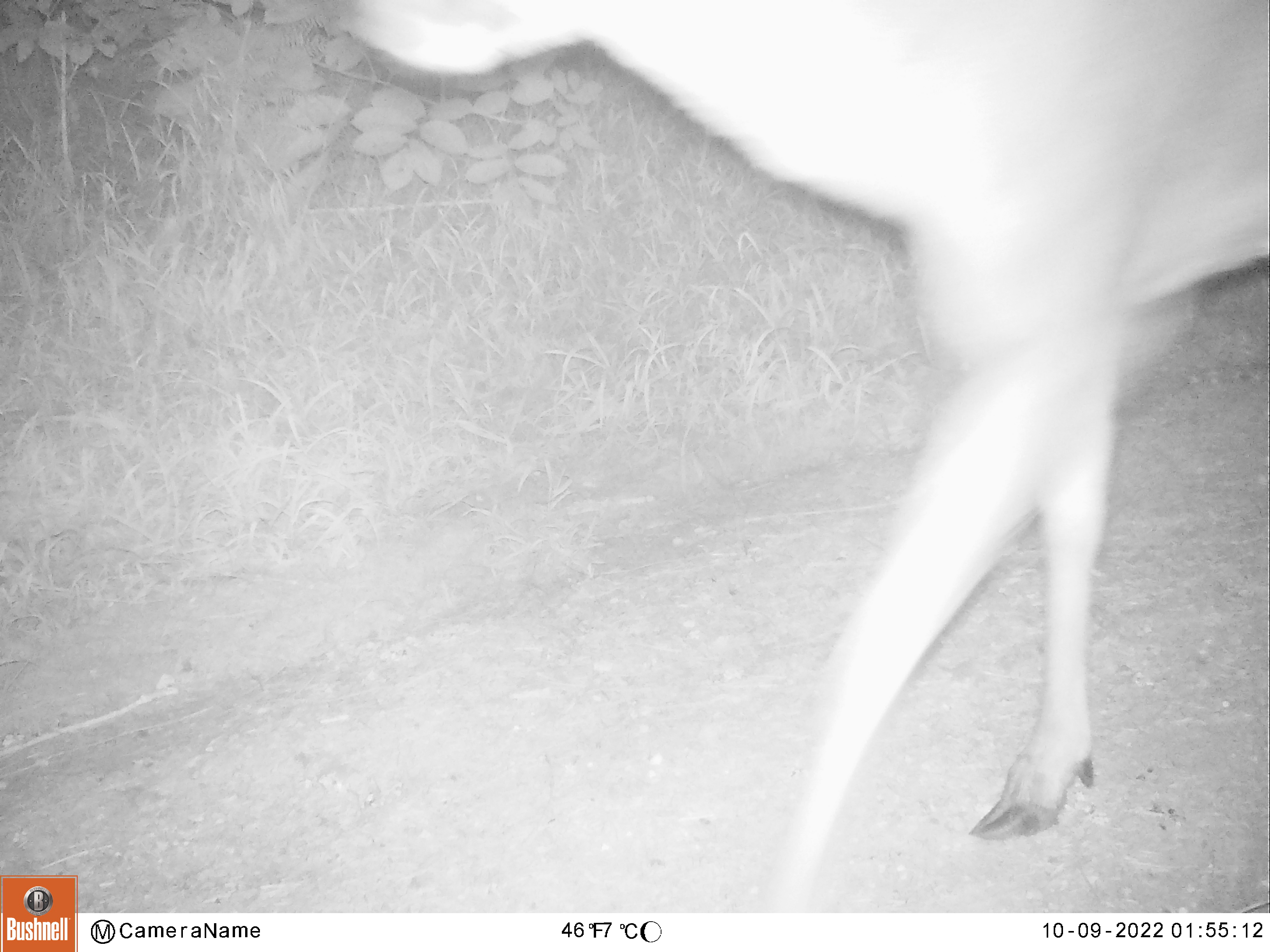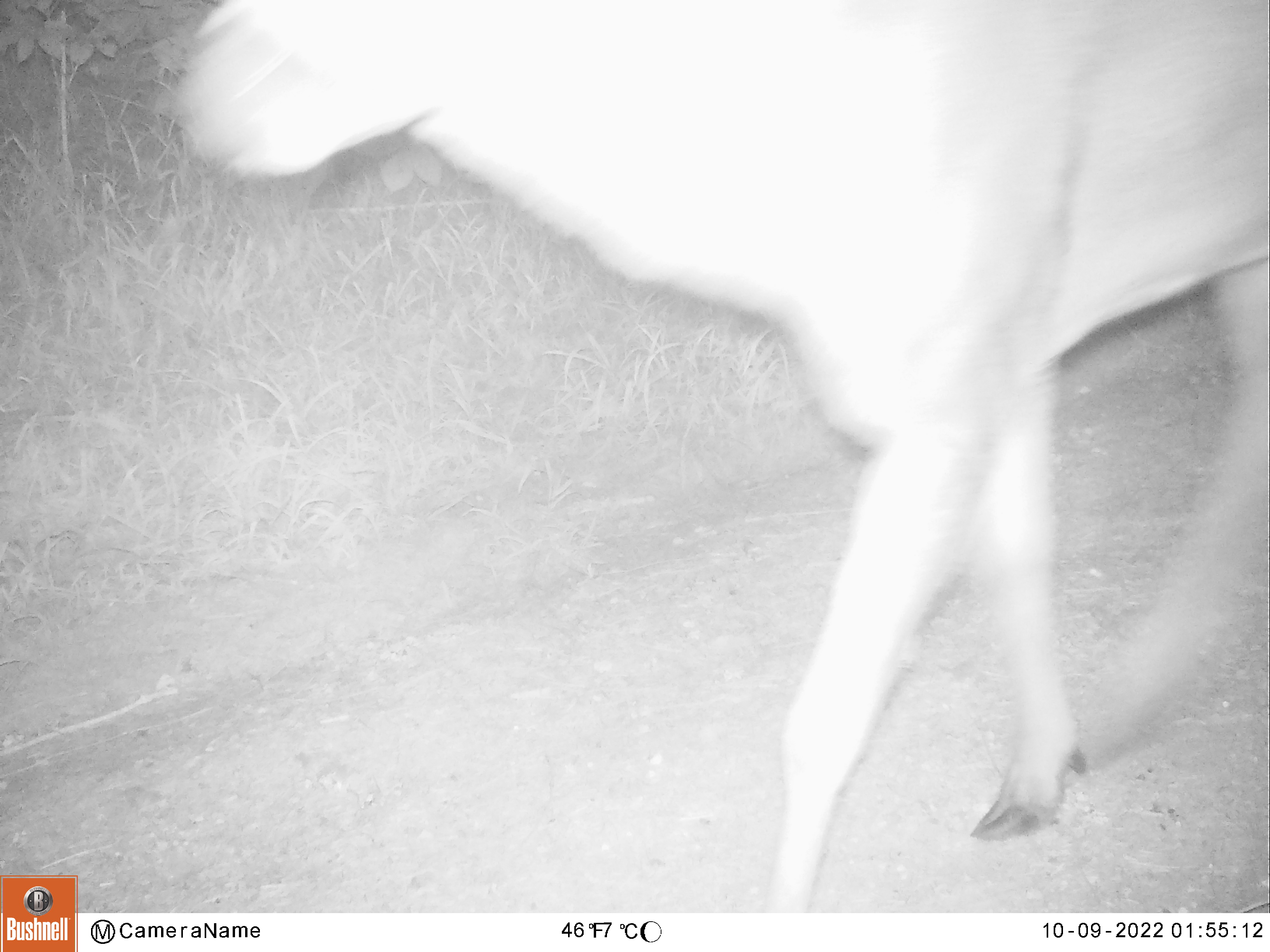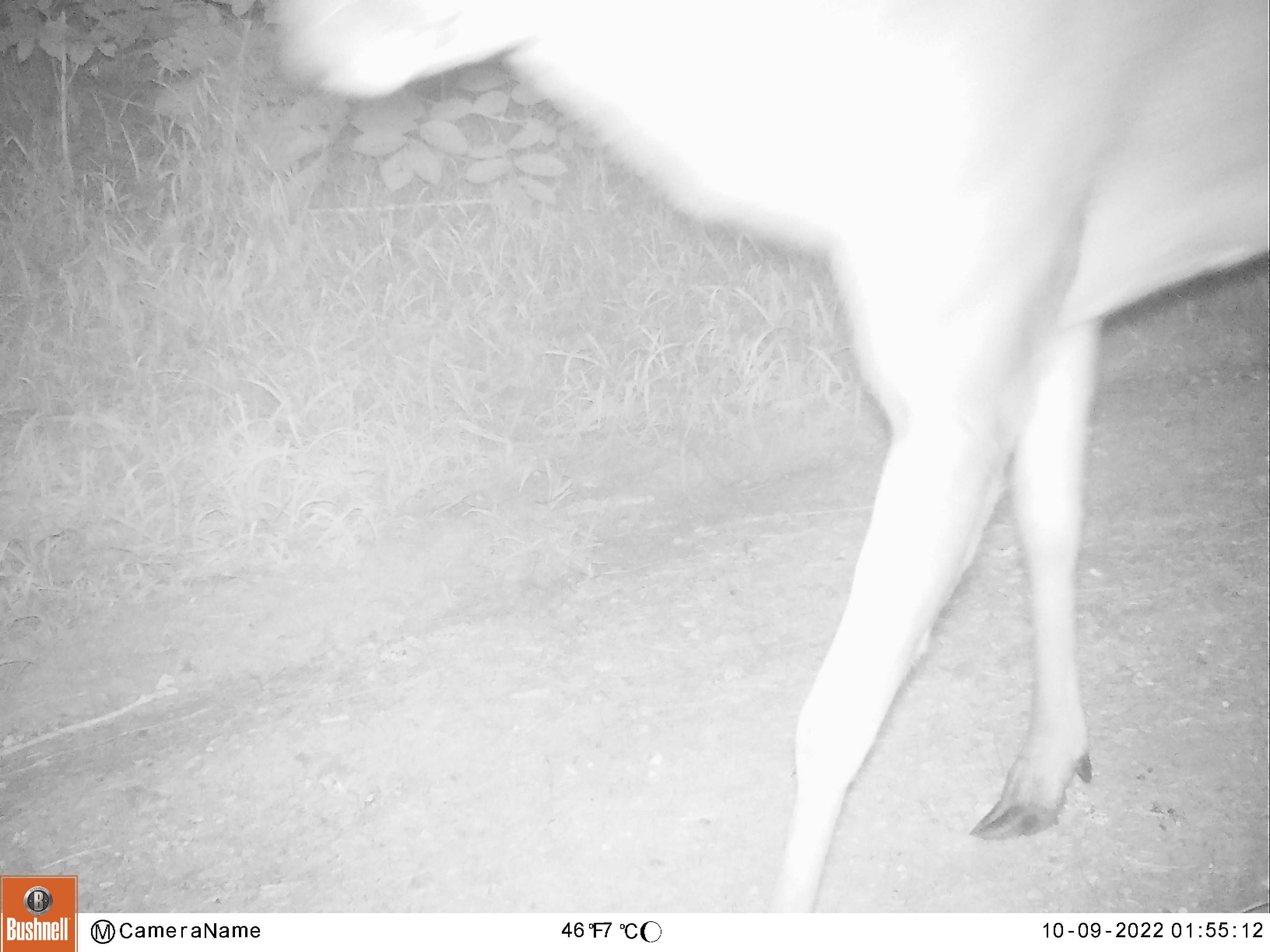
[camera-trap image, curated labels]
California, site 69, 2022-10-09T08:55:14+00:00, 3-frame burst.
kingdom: Animalia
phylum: Chordata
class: Mammalia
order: Artiodactyla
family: Cervidae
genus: Odocoileus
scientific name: Odocoileus hemionus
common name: mule deer